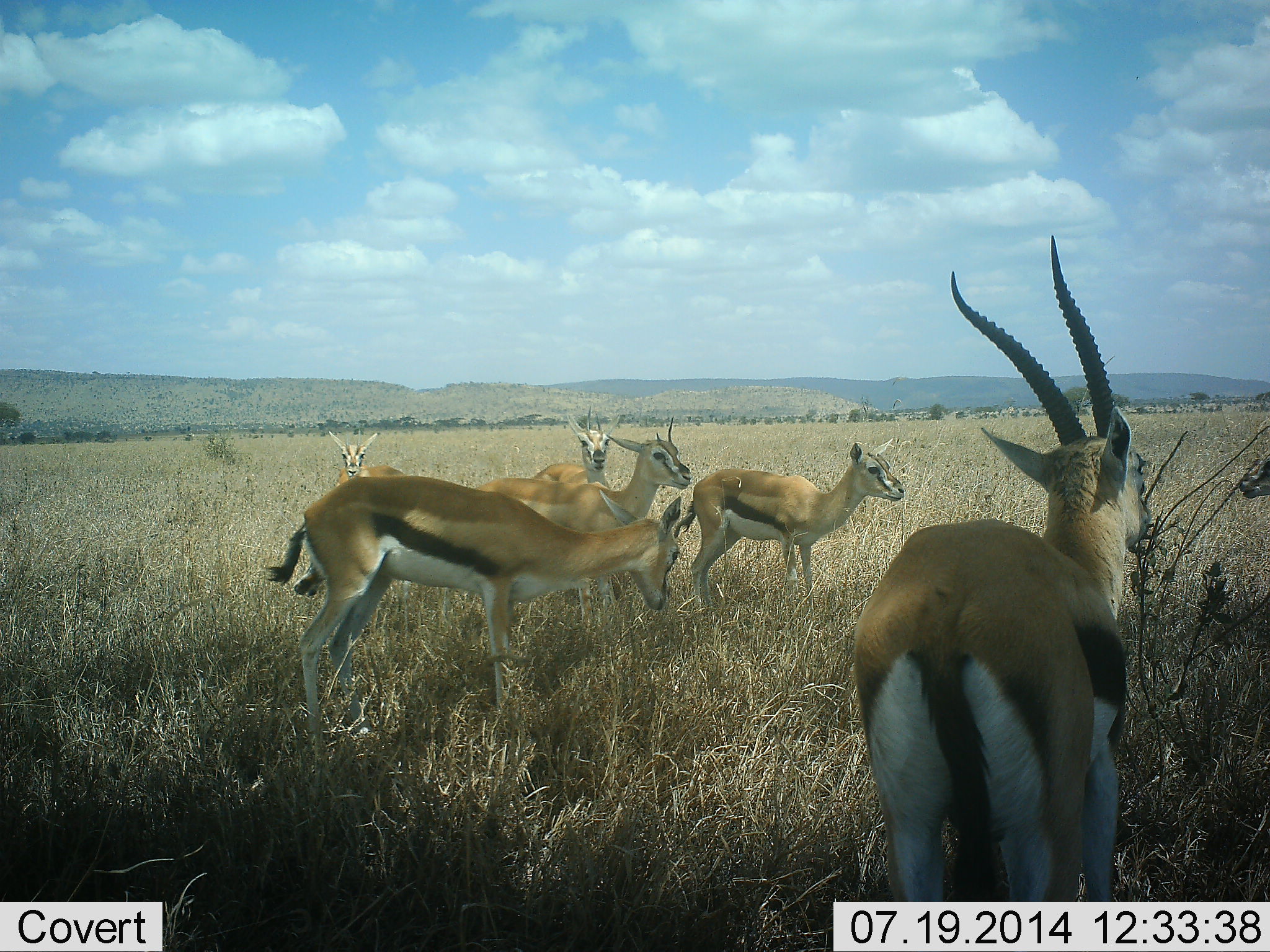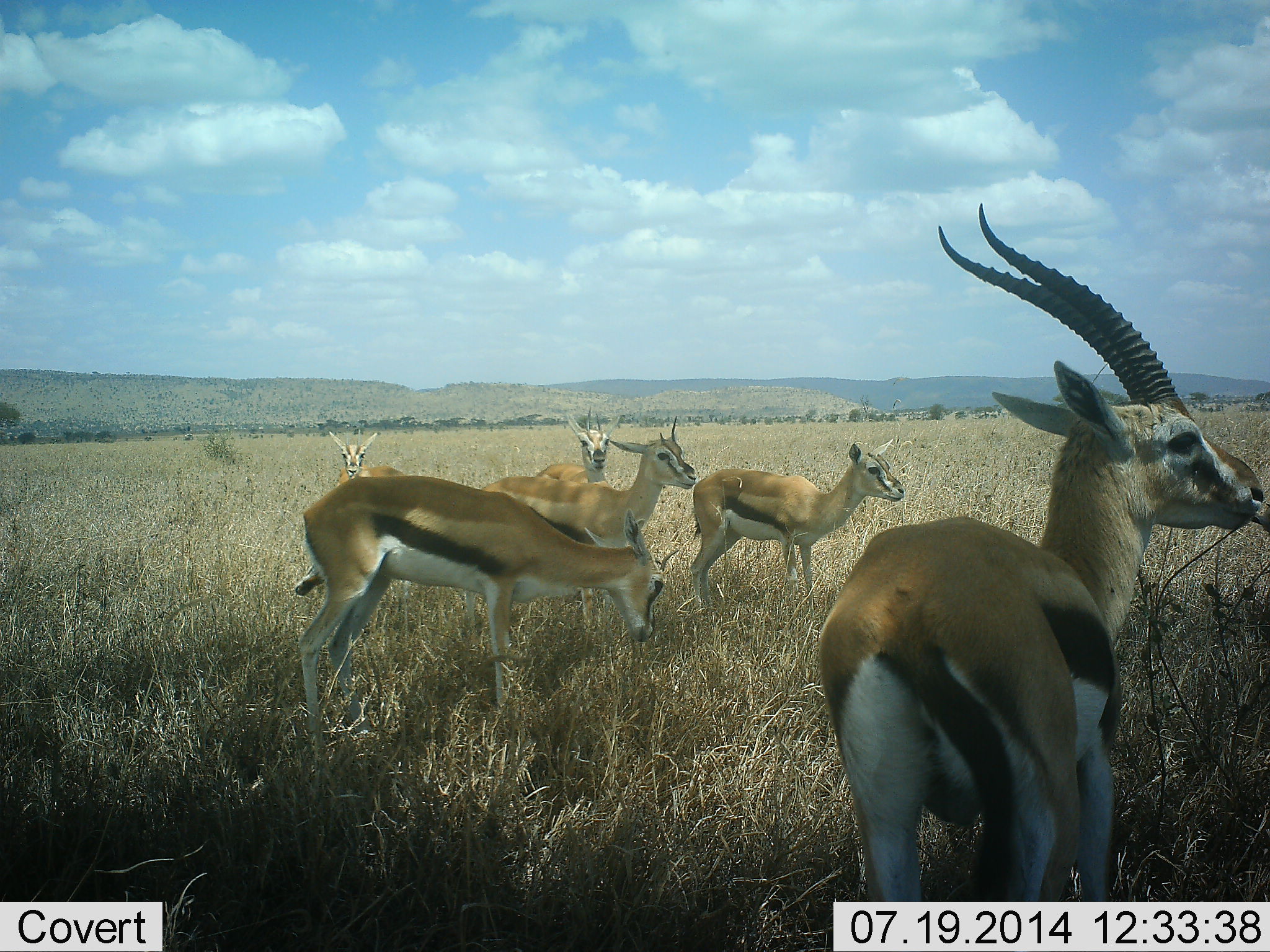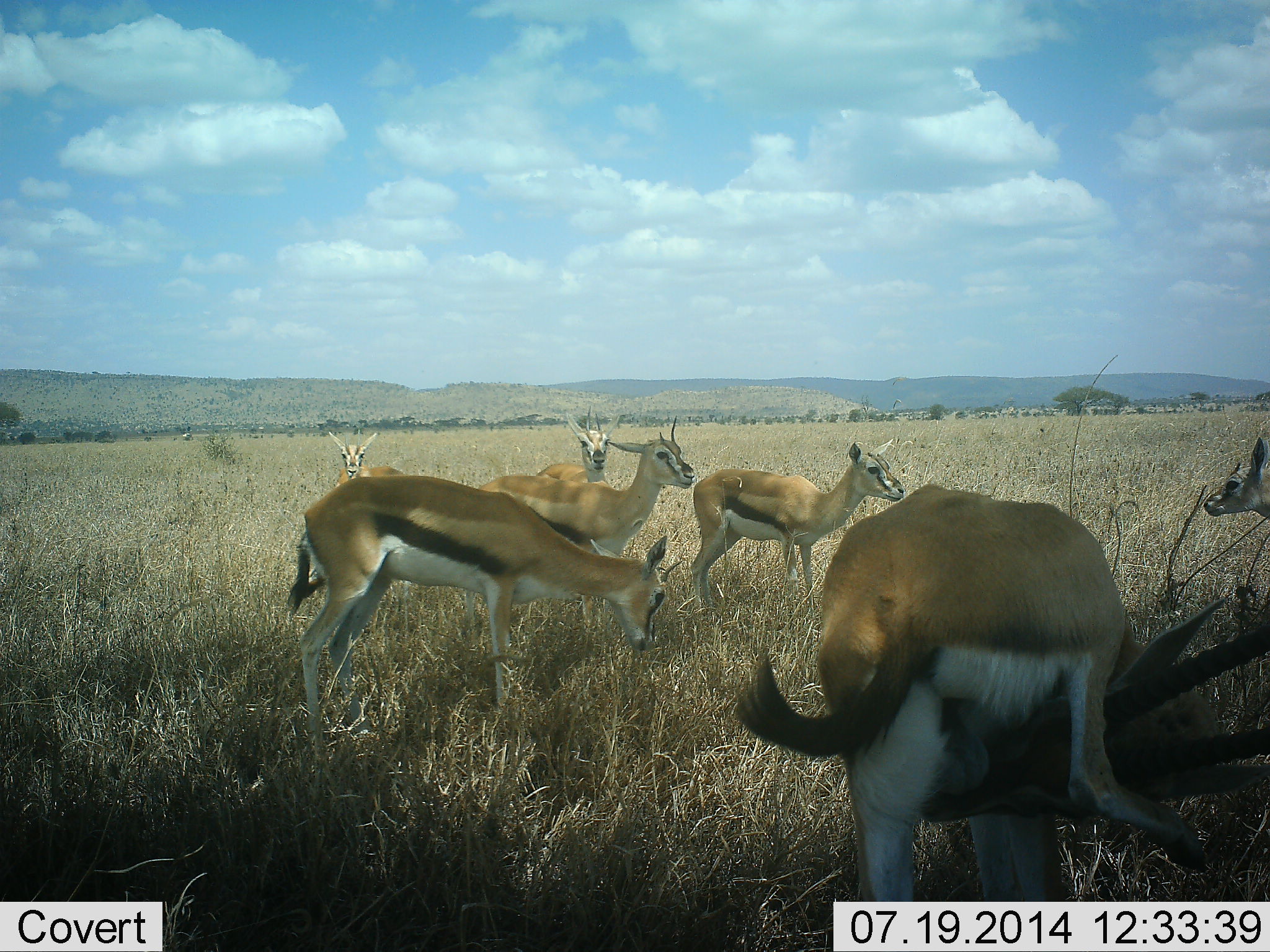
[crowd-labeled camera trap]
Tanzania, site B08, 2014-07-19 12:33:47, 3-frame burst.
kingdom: Animalia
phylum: Chordata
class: Mammalia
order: Artiodactyla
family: Bovidae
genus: Eudorcas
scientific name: Eudorcas thomsonii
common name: thomson's gazelle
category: gazellethomsons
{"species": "gazellethomsons (thomson's gazelle) (Eudorcas thomsonii)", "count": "6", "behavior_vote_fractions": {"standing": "73%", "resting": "9%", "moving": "18%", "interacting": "9%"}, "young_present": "9%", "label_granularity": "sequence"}